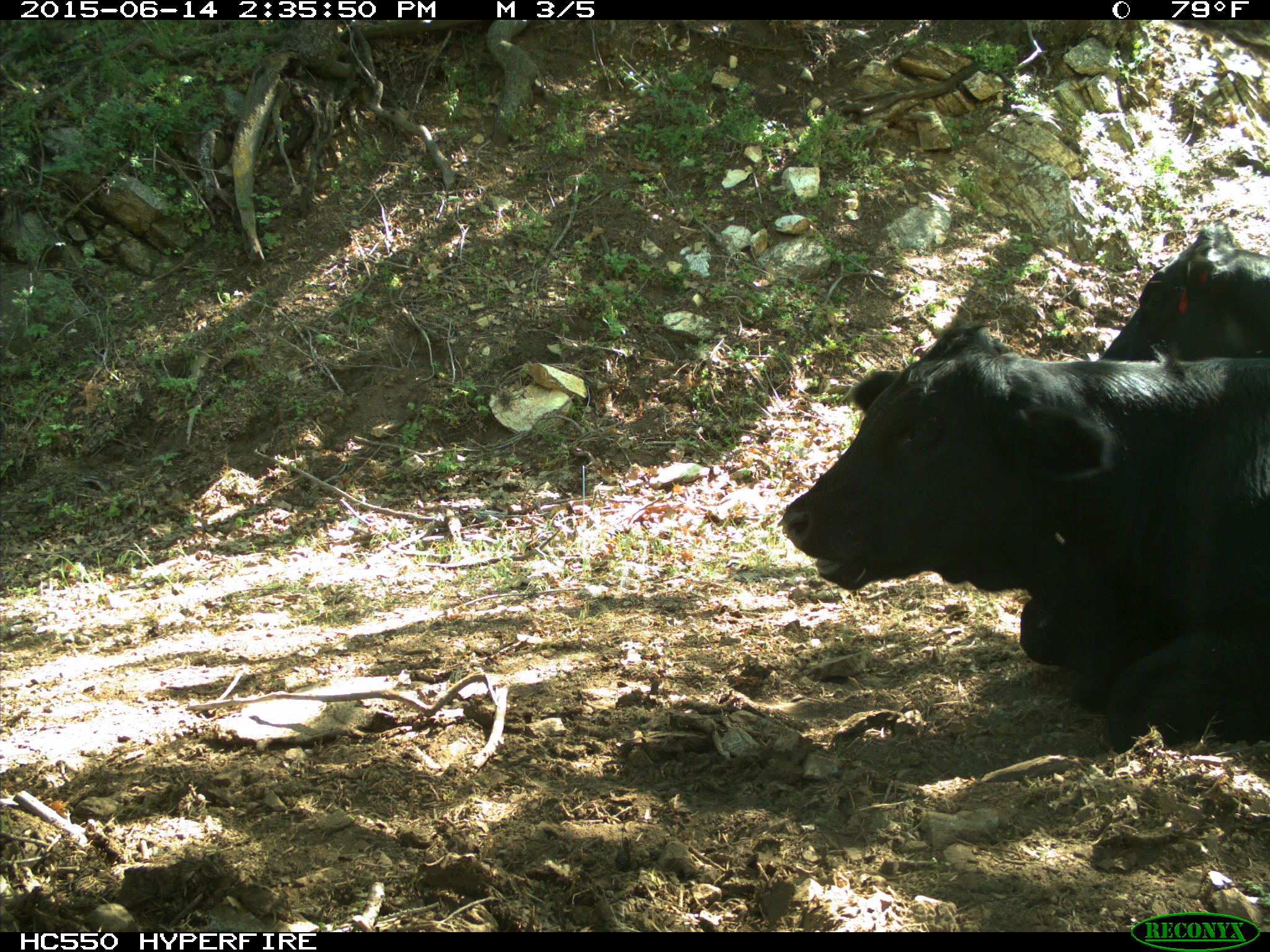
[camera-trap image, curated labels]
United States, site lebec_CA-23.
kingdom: Animalia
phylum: Chordata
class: Mammalia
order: Artiodactyla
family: Bovidae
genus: Bos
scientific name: Bos taurus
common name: domestic cow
Bos taurus (domestic cow).